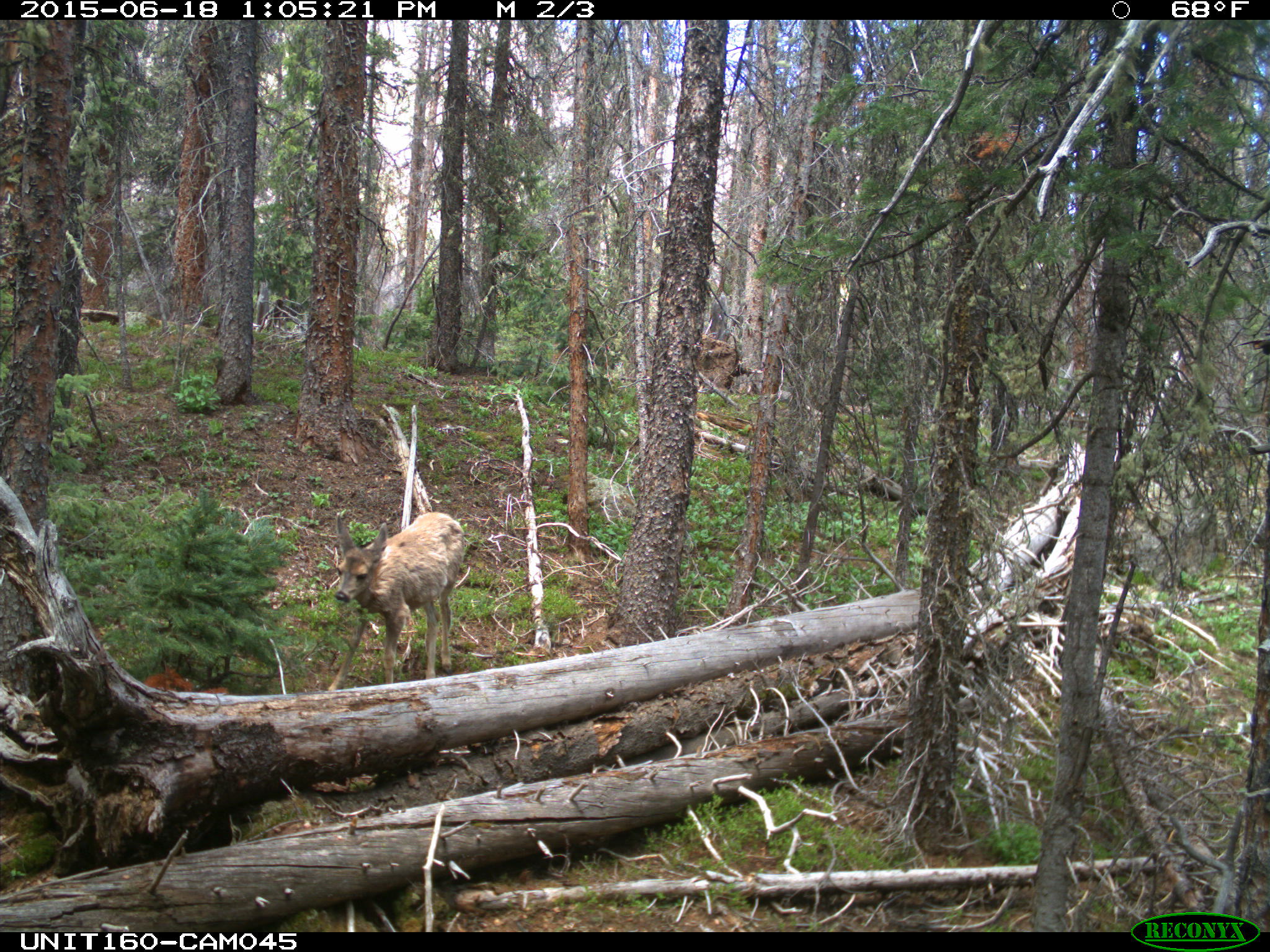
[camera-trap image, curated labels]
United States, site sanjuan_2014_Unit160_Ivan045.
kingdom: Animalia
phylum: Chordata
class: Mammalia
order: Artiodactyla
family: Cervidae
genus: Odocoileus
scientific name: Odocoileus hemionus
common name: mule deer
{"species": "Odocoileus hemionus (mule deer)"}